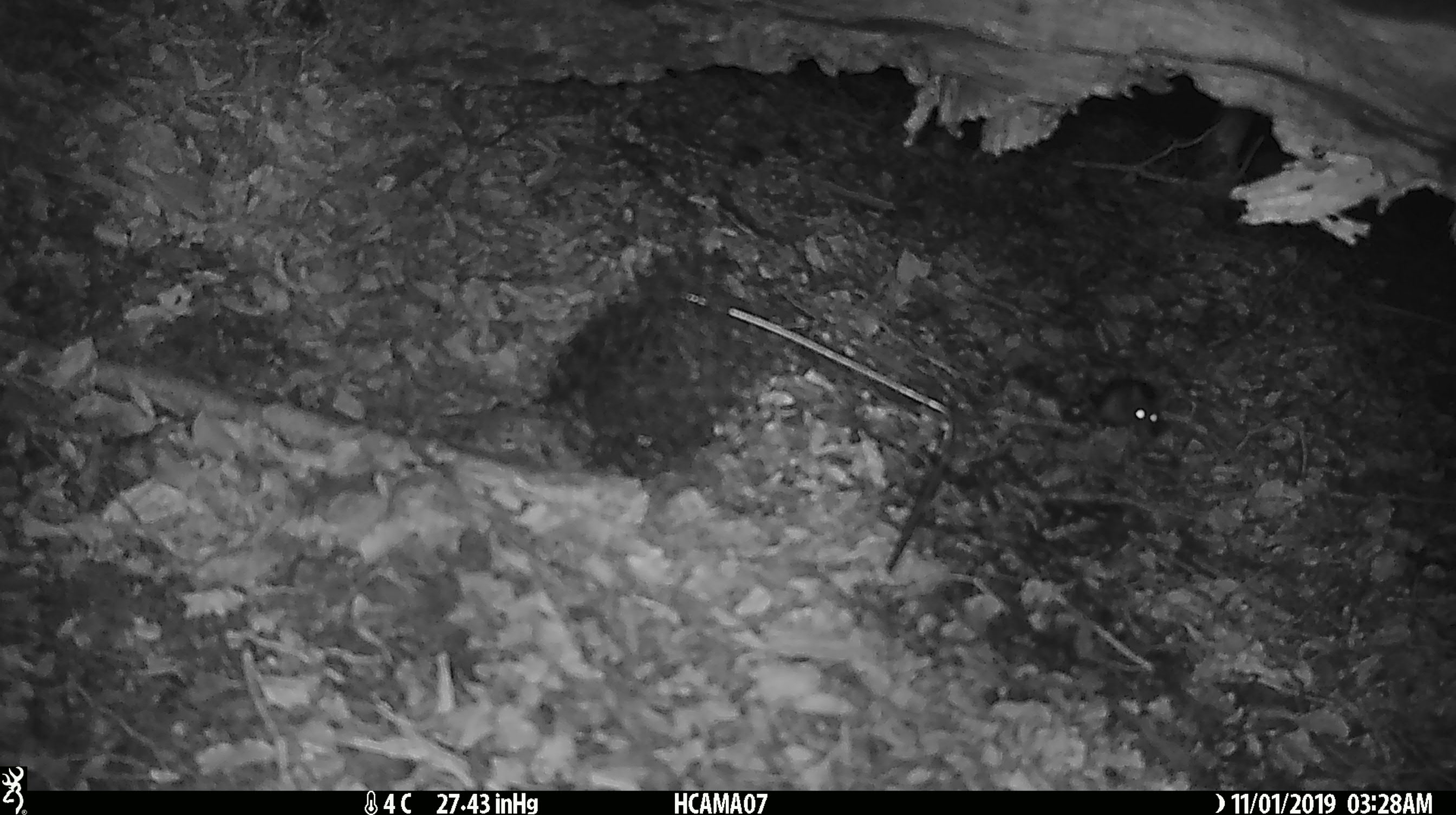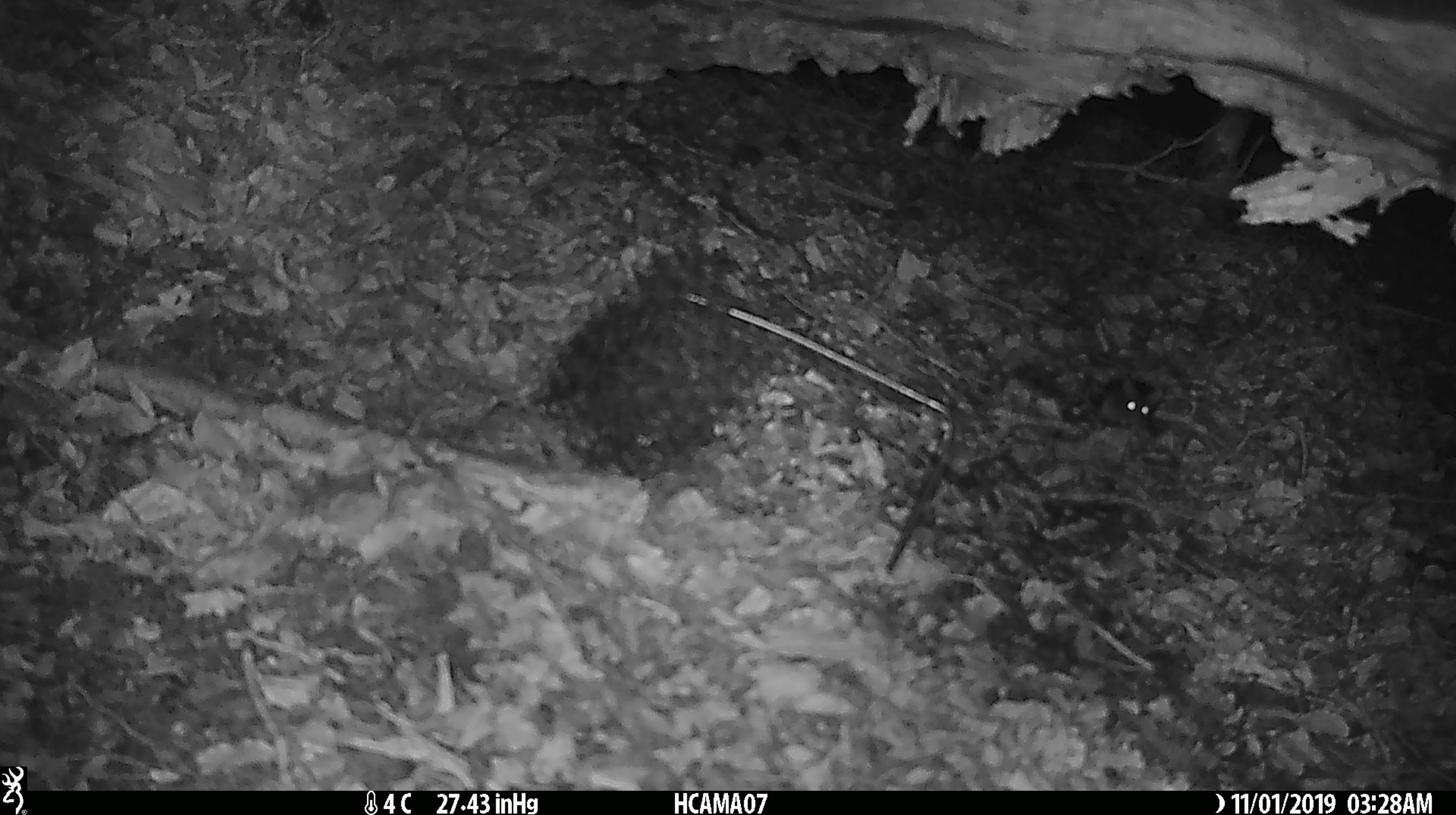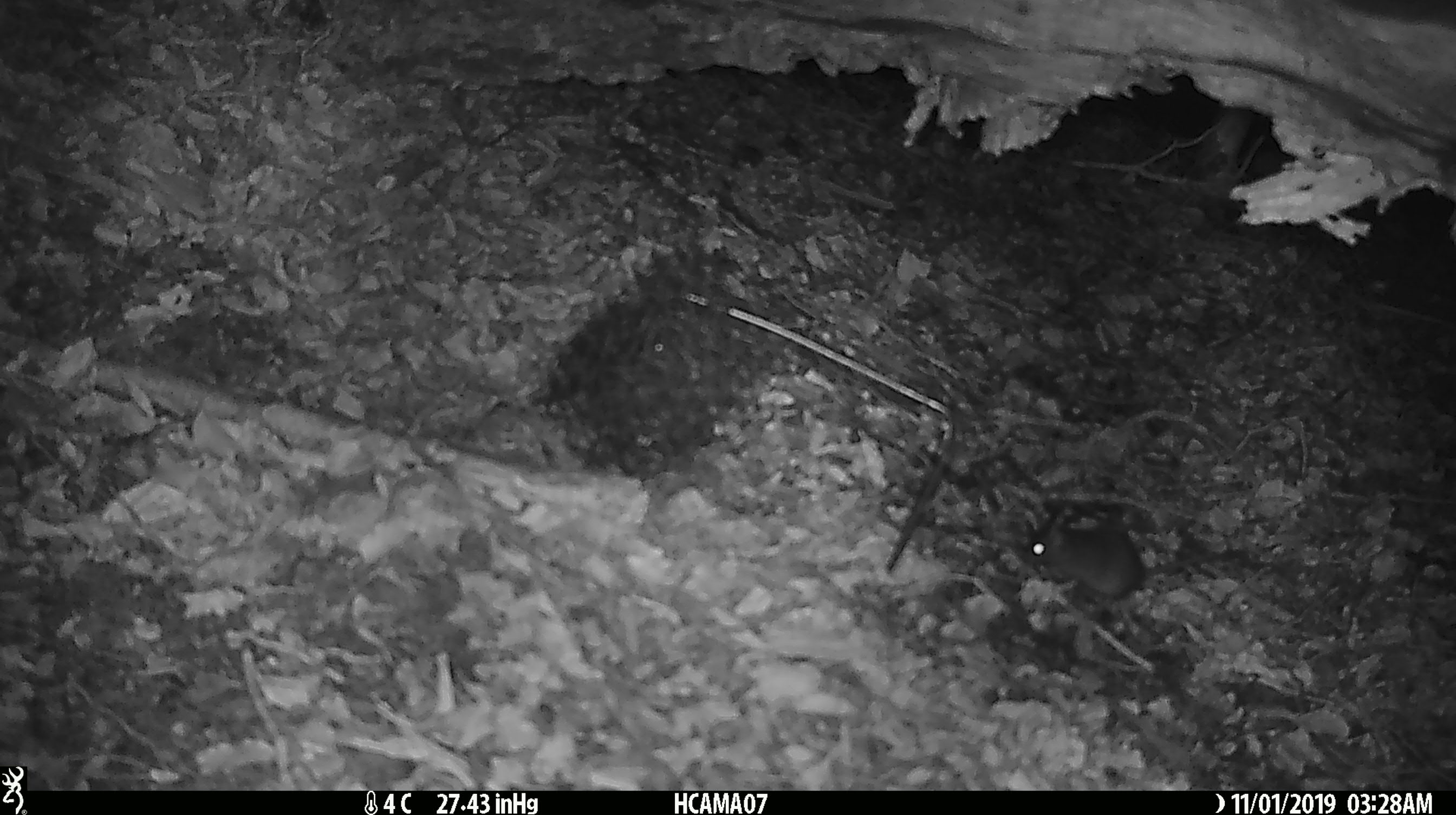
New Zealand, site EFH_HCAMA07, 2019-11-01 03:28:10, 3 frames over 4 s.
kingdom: Animalia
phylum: Chordata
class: Mammalia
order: Rodentia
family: Muridae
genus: Mus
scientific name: Mus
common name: mouse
Mouse (Mus).